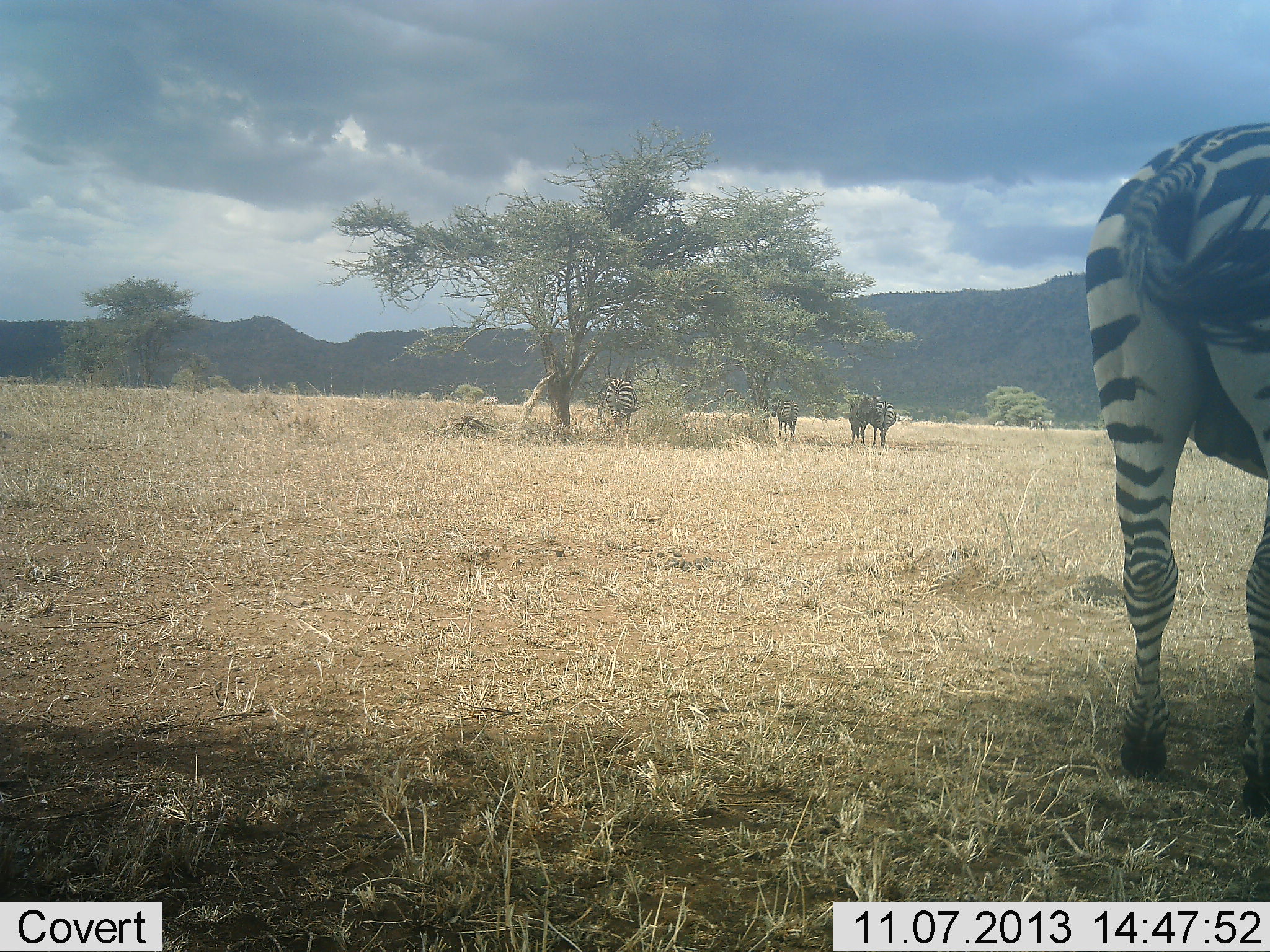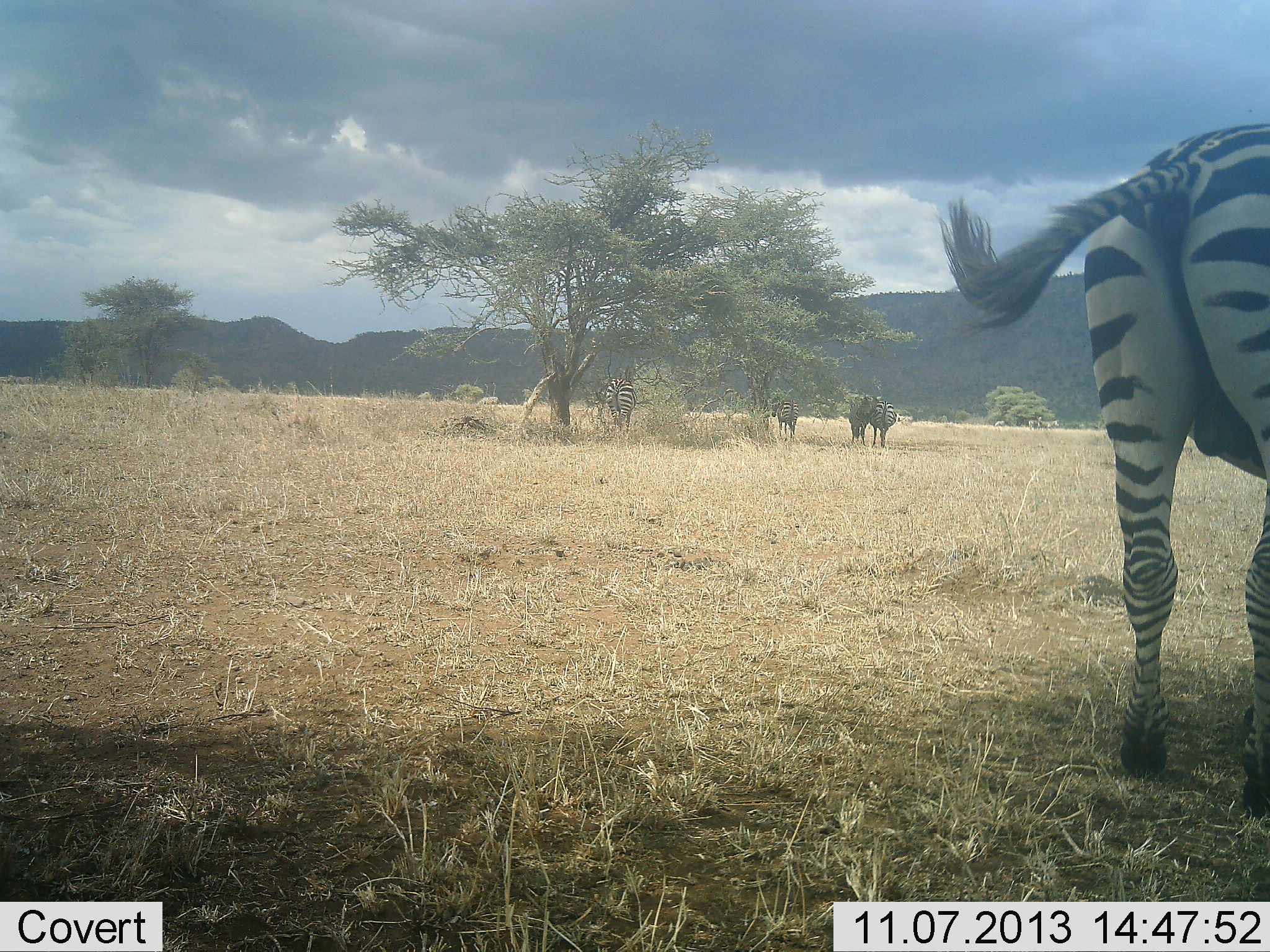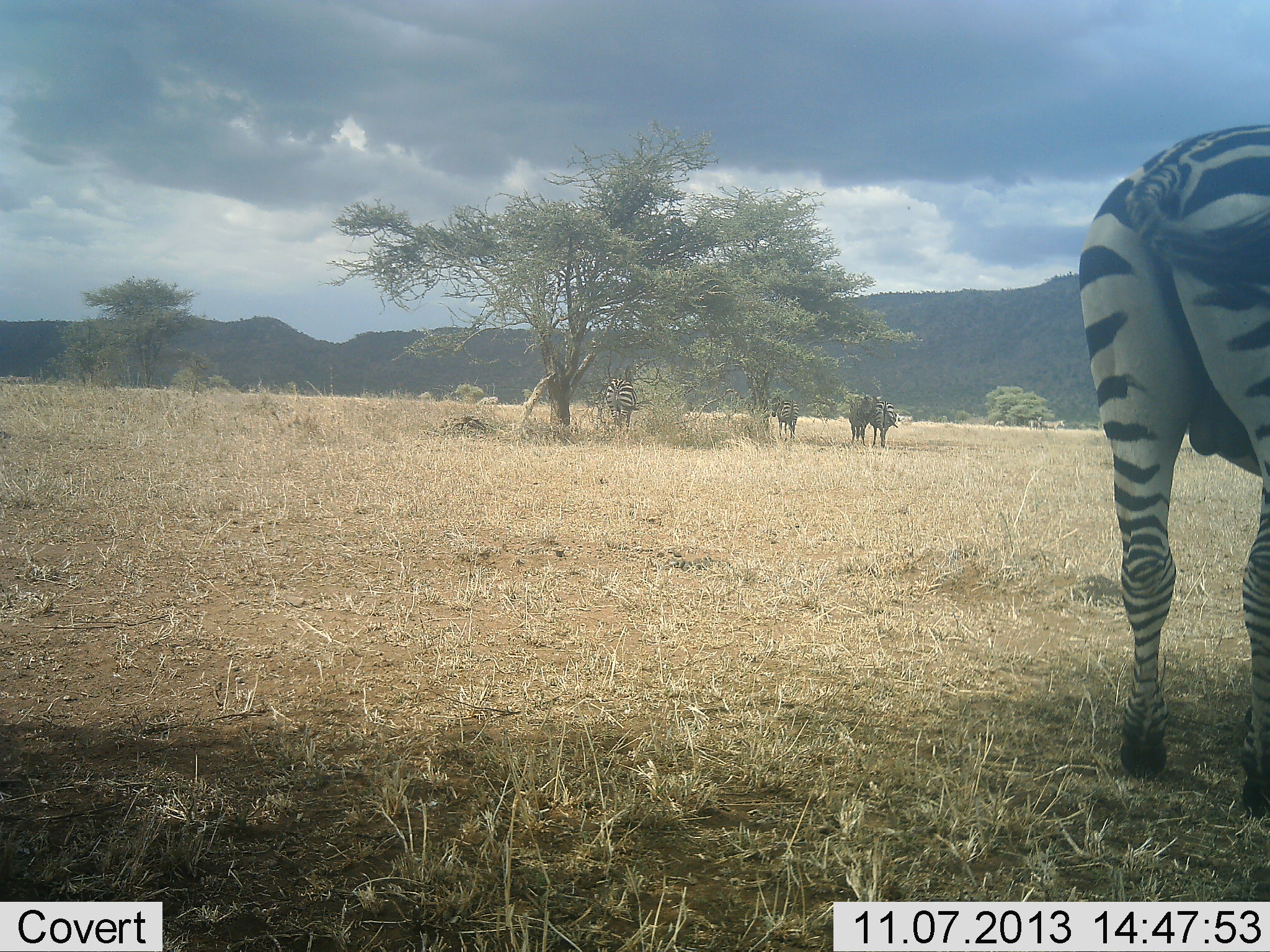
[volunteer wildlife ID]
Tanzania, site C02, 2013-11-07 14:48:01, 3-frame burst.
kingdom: Animalia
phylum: Chordata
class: Mammalia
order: Perissodactyla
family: Equidae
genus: Equus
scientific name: Equus quagga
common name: plains zebra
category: zebra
Zebra (plains zebra) (Equus quagga), count 5. Behavior (volunteer vote fractions): standing 91%, resting 0%, moving 9%, interacting 0%. Young present (vote fraction): 0%. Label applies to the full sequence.